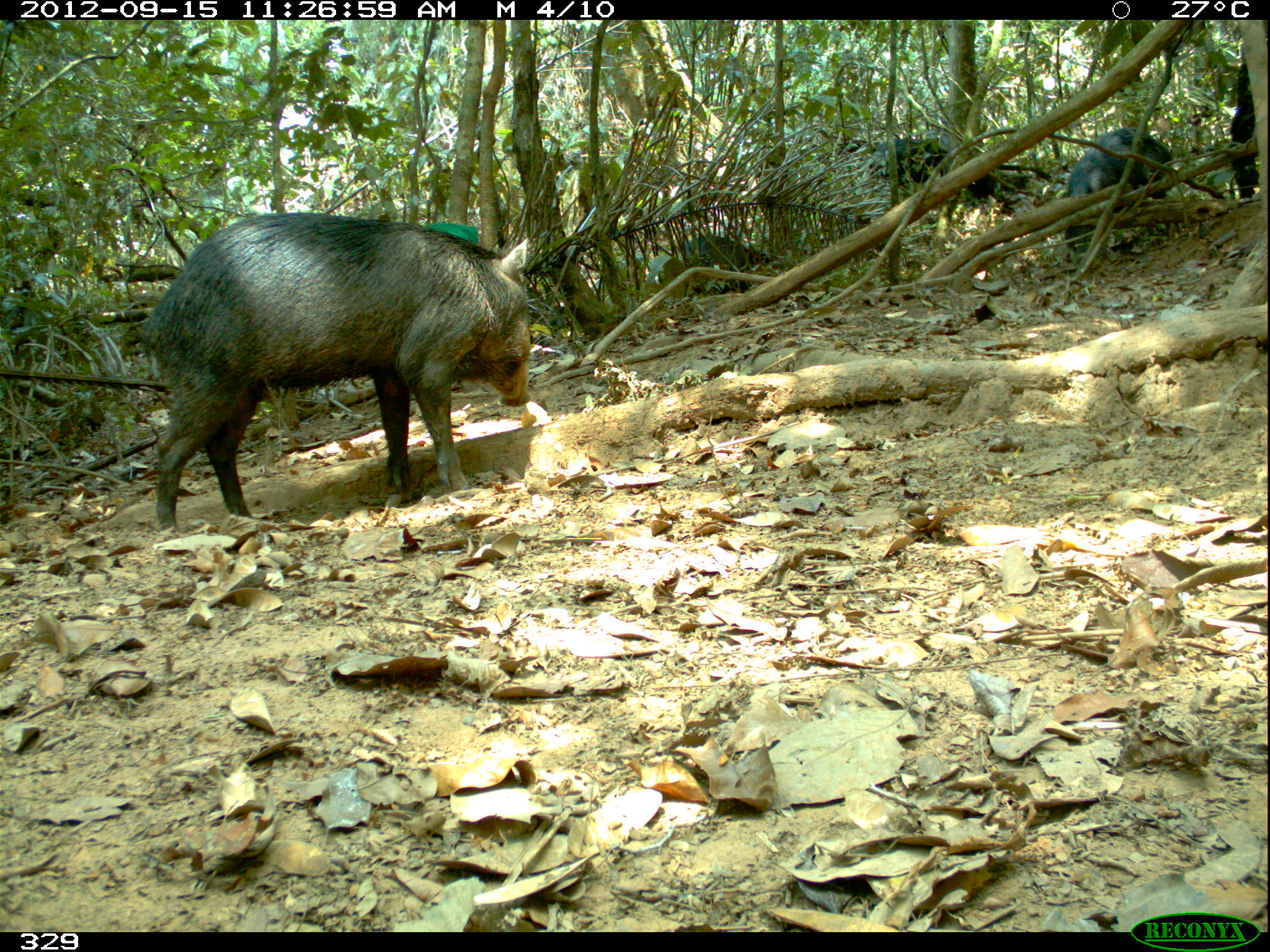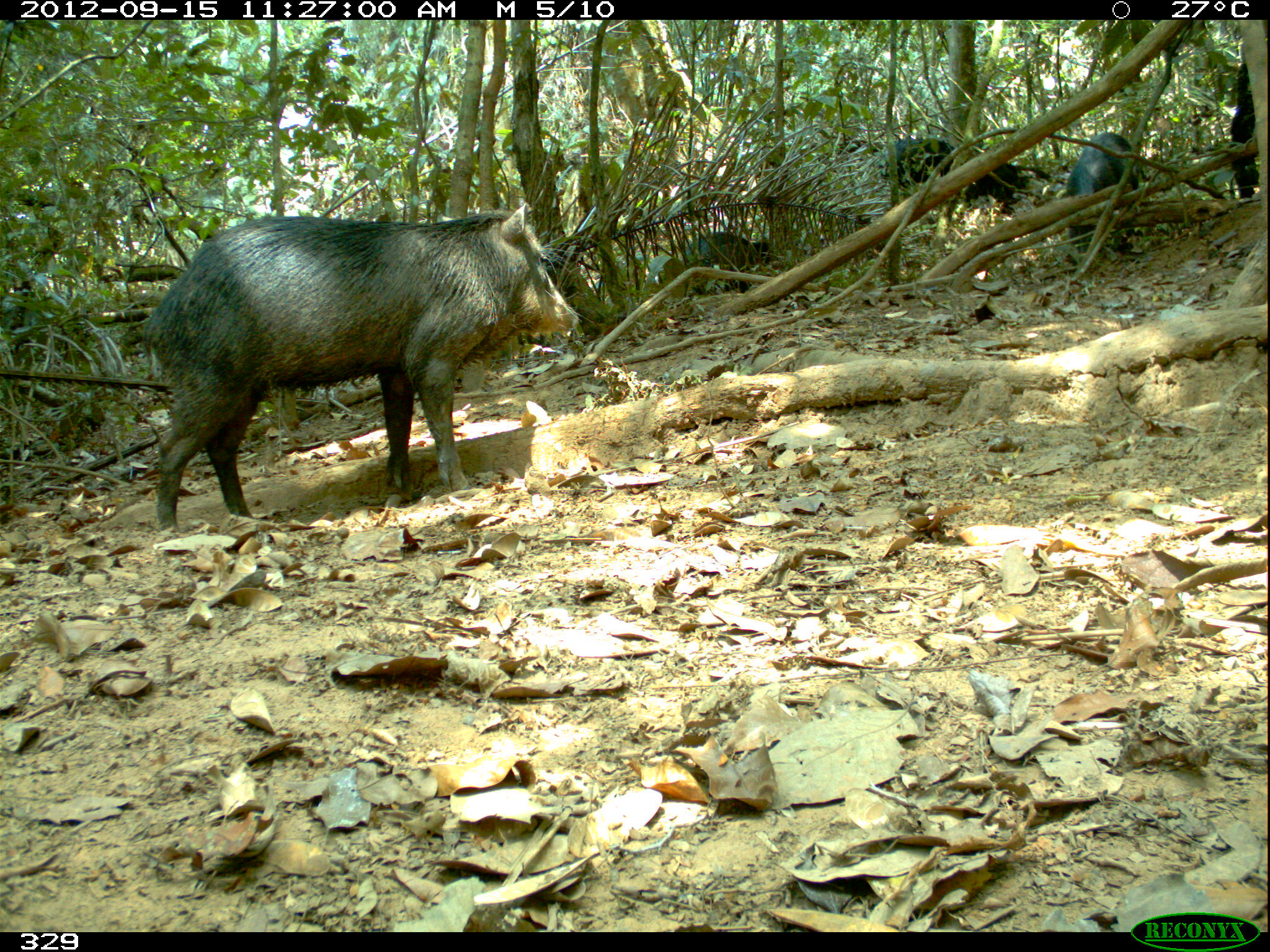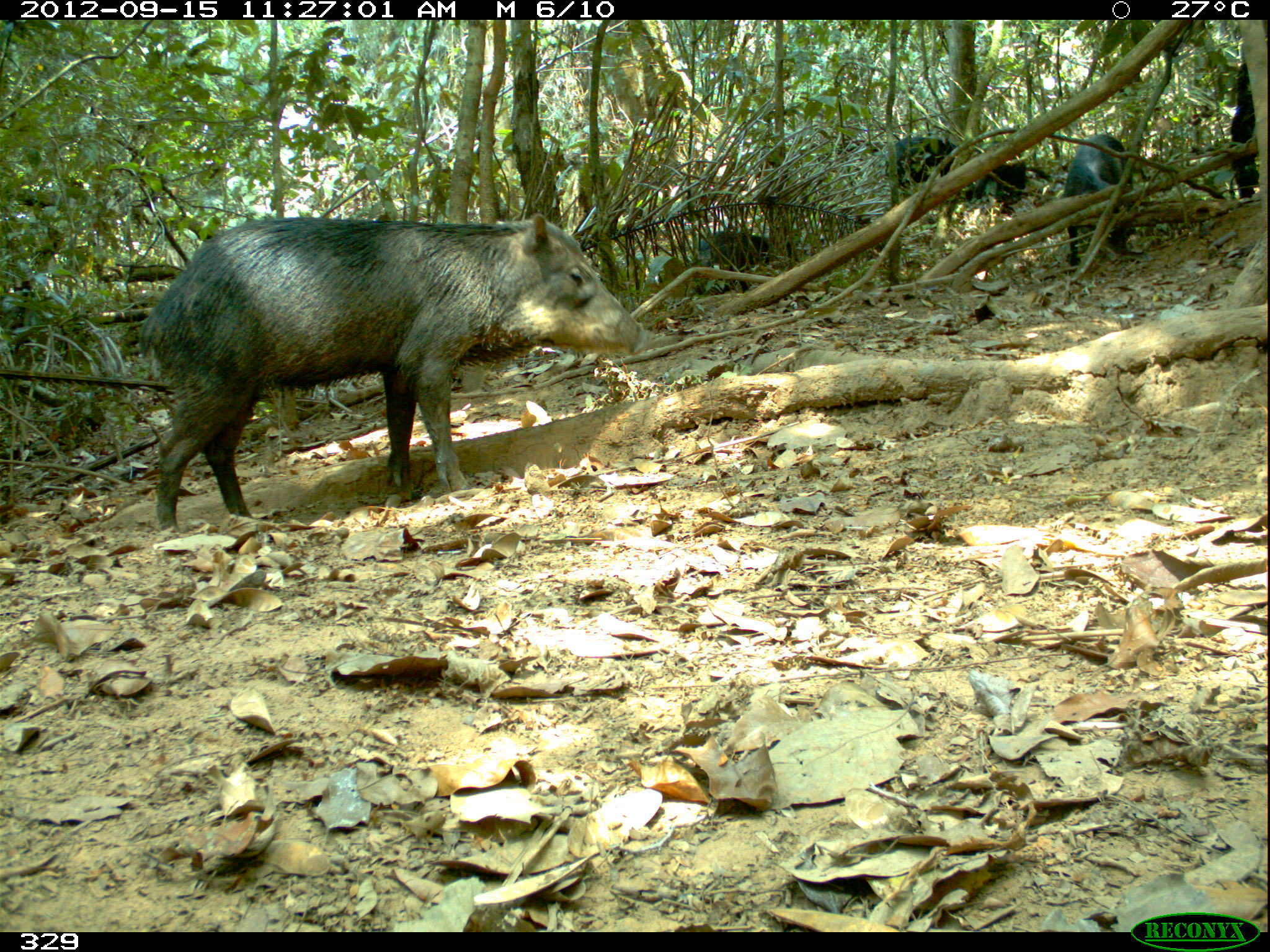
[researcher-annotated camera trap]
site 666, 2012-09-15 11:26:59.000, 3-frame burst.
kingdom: Animalia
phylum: Chordata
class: Mammalia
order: Artiodactyla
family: Tayassuidae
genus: Tayassu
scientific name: Tayassu pecari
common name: white-lipped peccary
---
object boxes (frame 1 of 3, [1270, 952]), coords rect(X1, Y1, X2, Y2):
tayassu pecari: rect(139, 212, 531, 544); rect(1063, 126, 1171, 266); rect(836, 137, 997, 199); rect(668, 233, 771, 294)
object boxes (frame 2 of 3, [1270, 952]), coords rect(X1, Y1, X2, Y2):
tayassu pecari: rect(141, 202, 593, 541); rect(862, 138, 1048, 215); rect(1066, 131, 1142, 268); rect(678, 229, 774, 292)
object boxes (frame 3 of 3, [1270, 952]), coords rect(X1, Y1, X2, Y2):
tayassu pecari: rect(134, 211, 649, 534); rect(1065, 132, 1141, 266); rect(694, 230, 798, 296); rect(965, 146, 1062, 215); rect(885, 134, 955, 206)